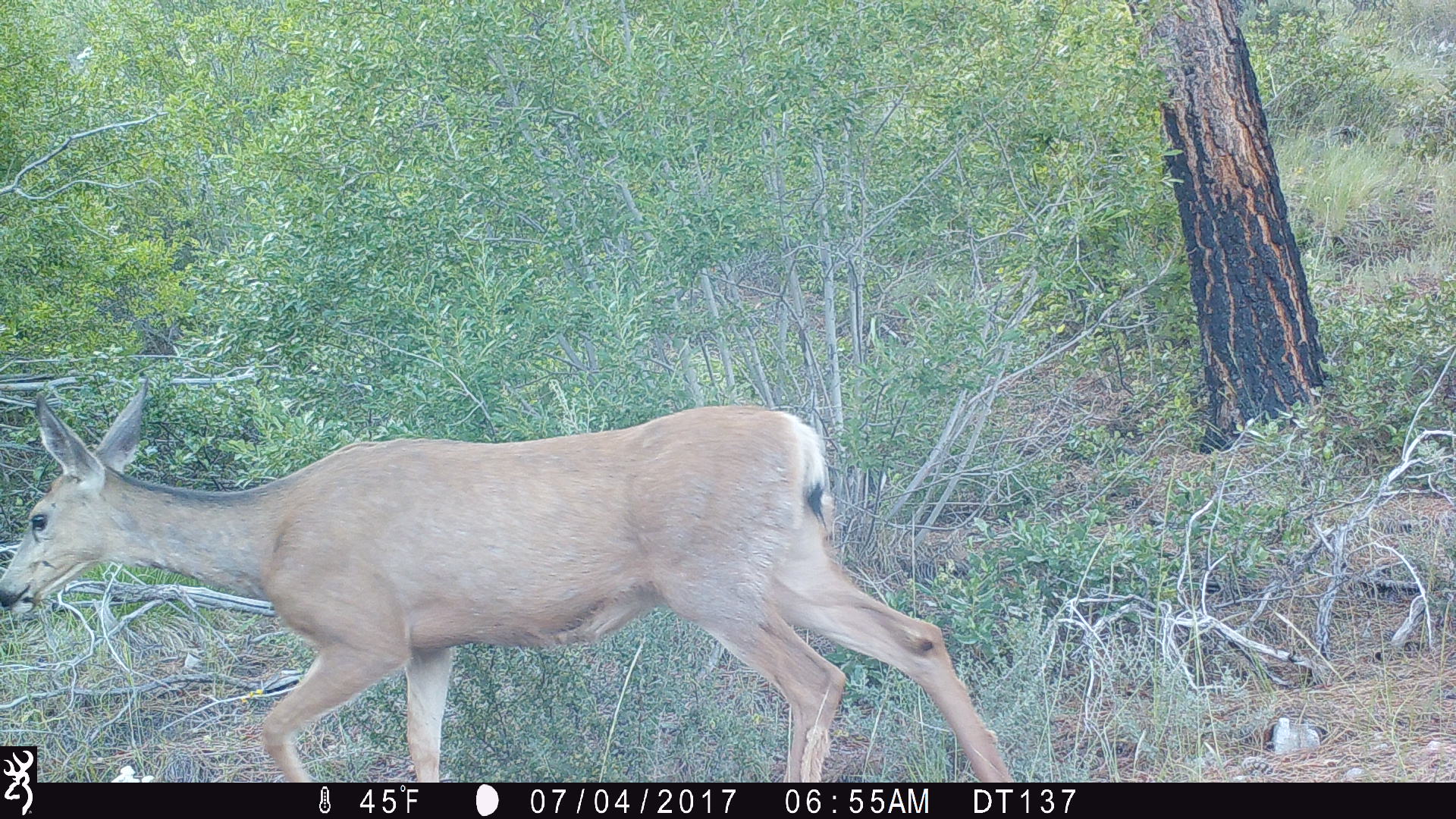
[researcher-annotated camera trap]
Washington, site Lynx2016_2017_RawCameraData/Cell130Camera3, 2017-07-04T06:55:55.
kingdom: Animalia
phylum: Chordata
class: Mammalia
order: Artiodactyla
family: Cervidae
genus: Odocoileus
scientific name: Odocoileus hemionus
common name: mule deer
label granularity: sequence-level